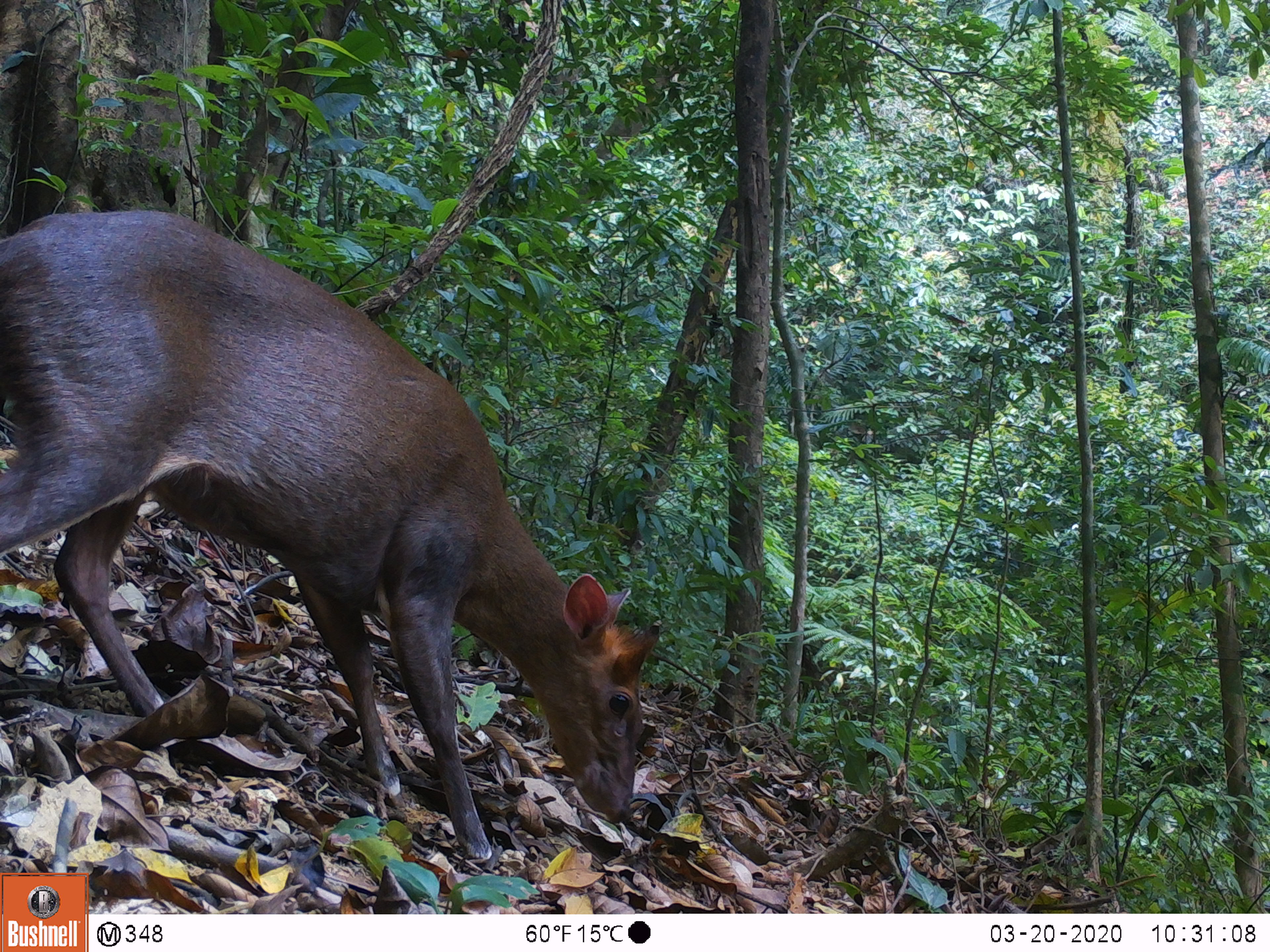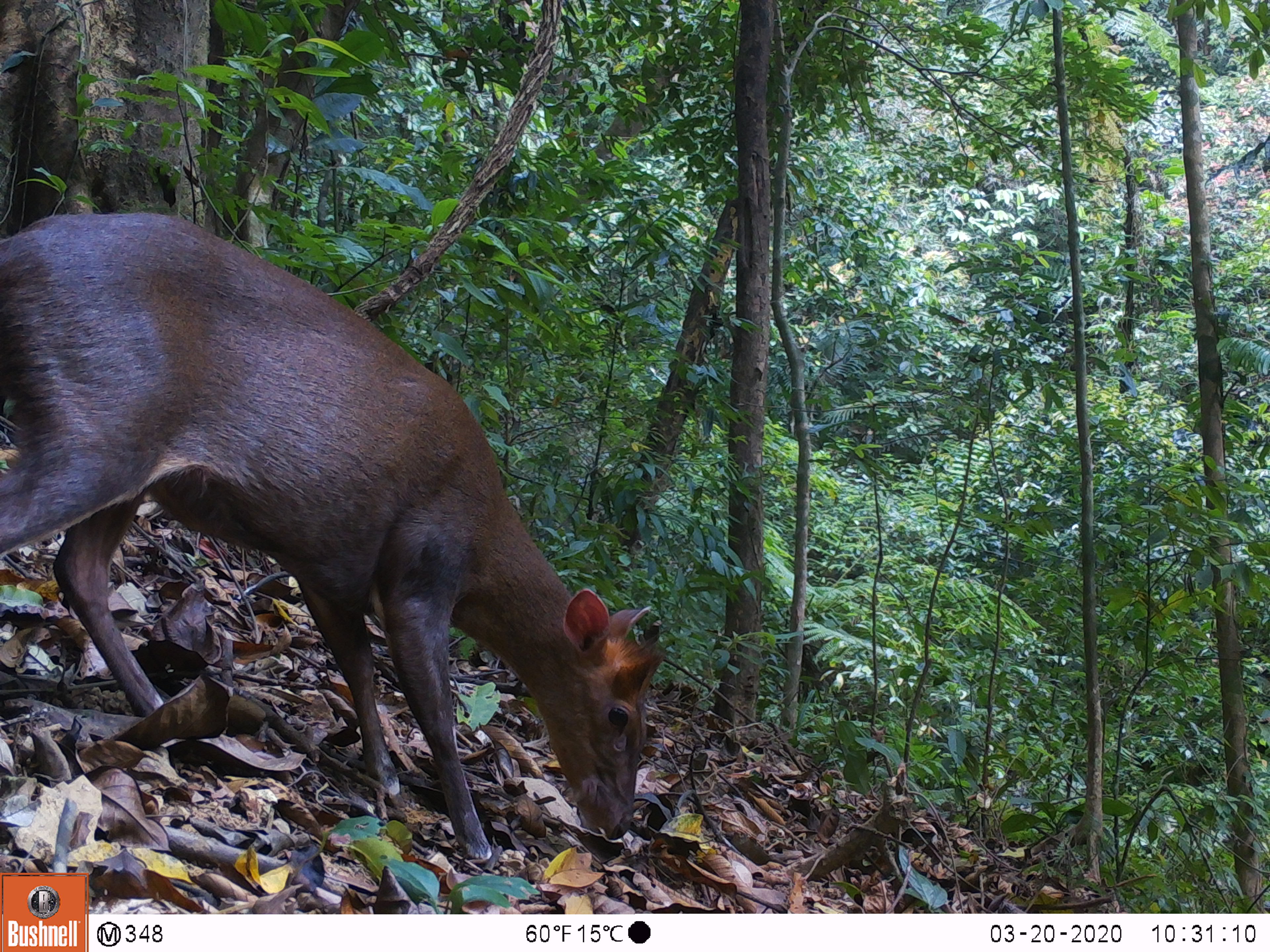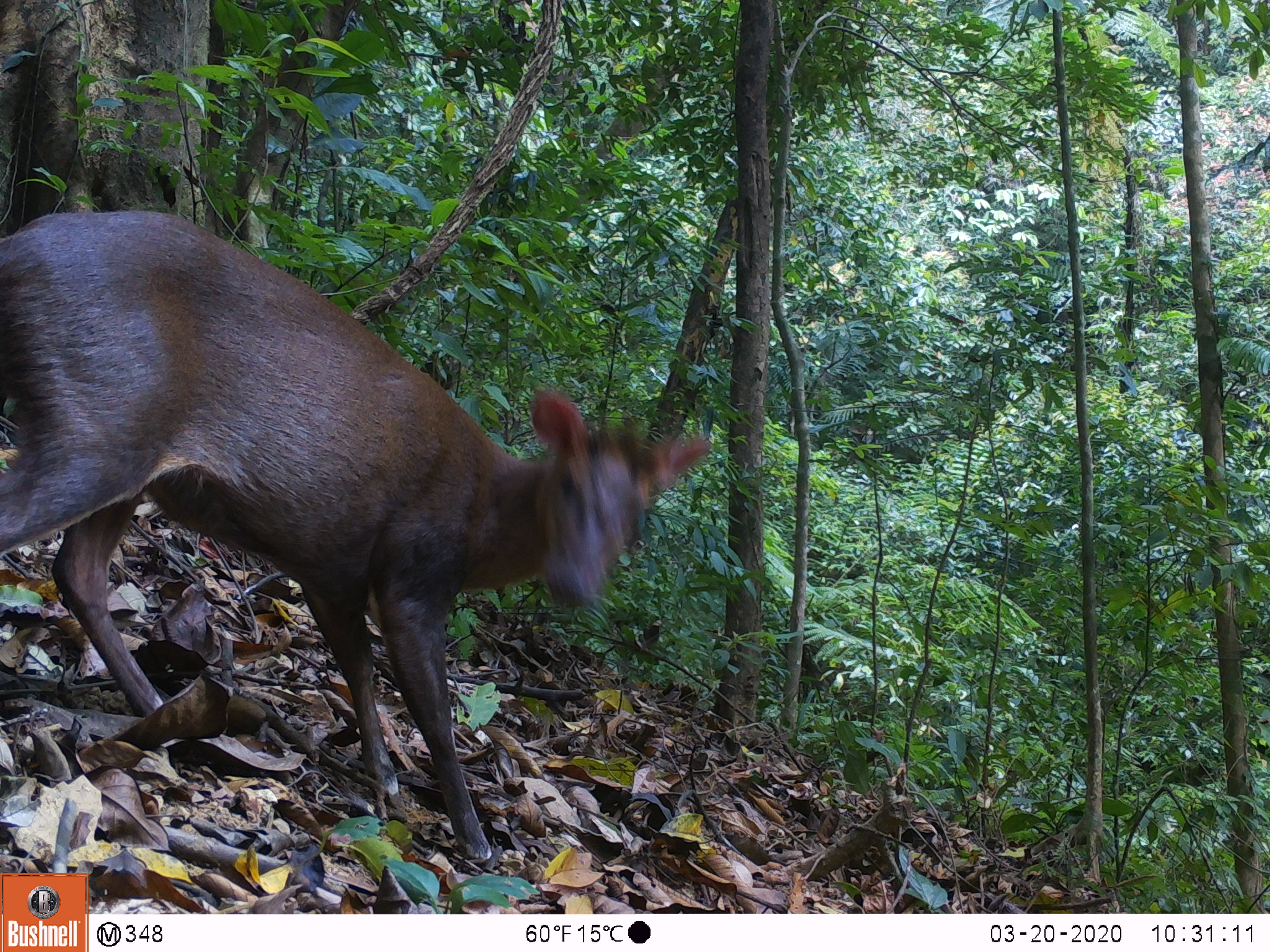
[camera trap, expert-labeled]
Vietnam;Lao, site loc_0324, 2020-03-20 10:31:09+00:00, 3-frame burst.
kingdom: Animalia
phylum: Chordata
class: Mammalia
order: Artiodactyla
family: Cervidae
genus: Muntiacus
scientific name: Muntiacus rooseveltorum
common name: roosevelt's muntjac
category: roosevelts muntjac group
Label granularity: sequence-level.